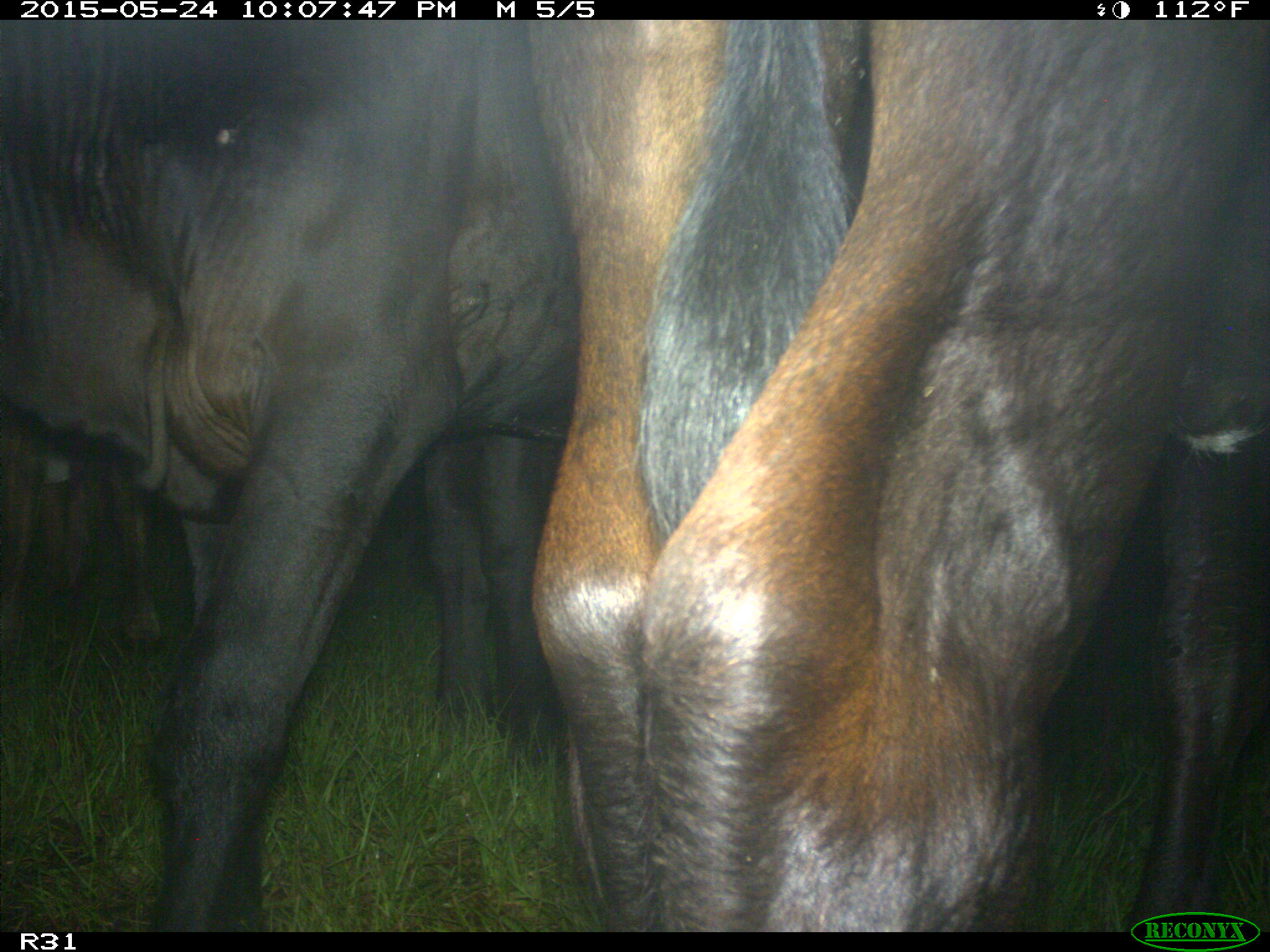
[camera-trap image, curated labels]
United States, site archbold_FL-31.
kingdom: Animalia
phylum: Chordata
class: Mammalia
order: Artiodactyla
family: Bovidae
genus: Bos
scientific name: Bos taurus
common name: domestic cow